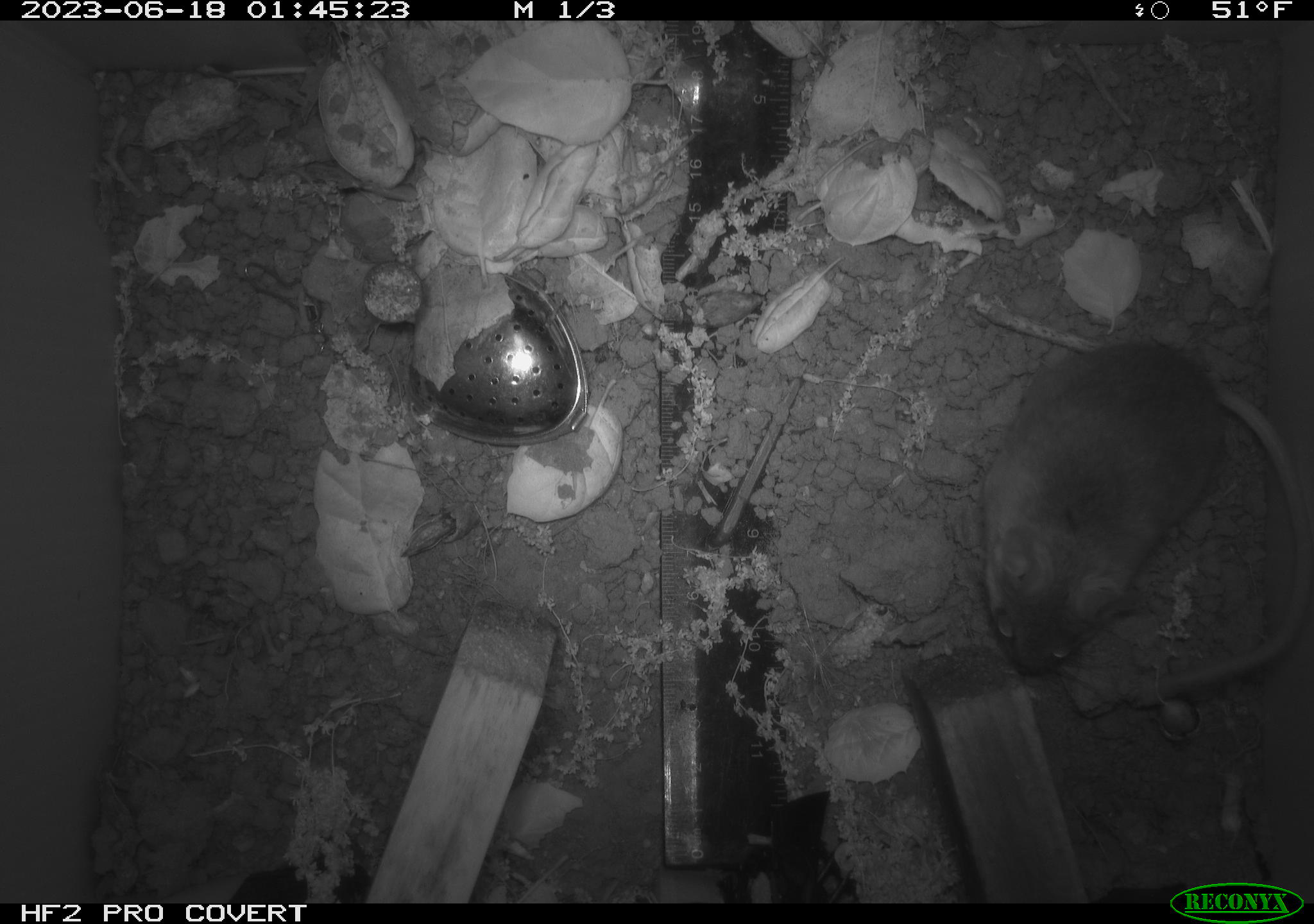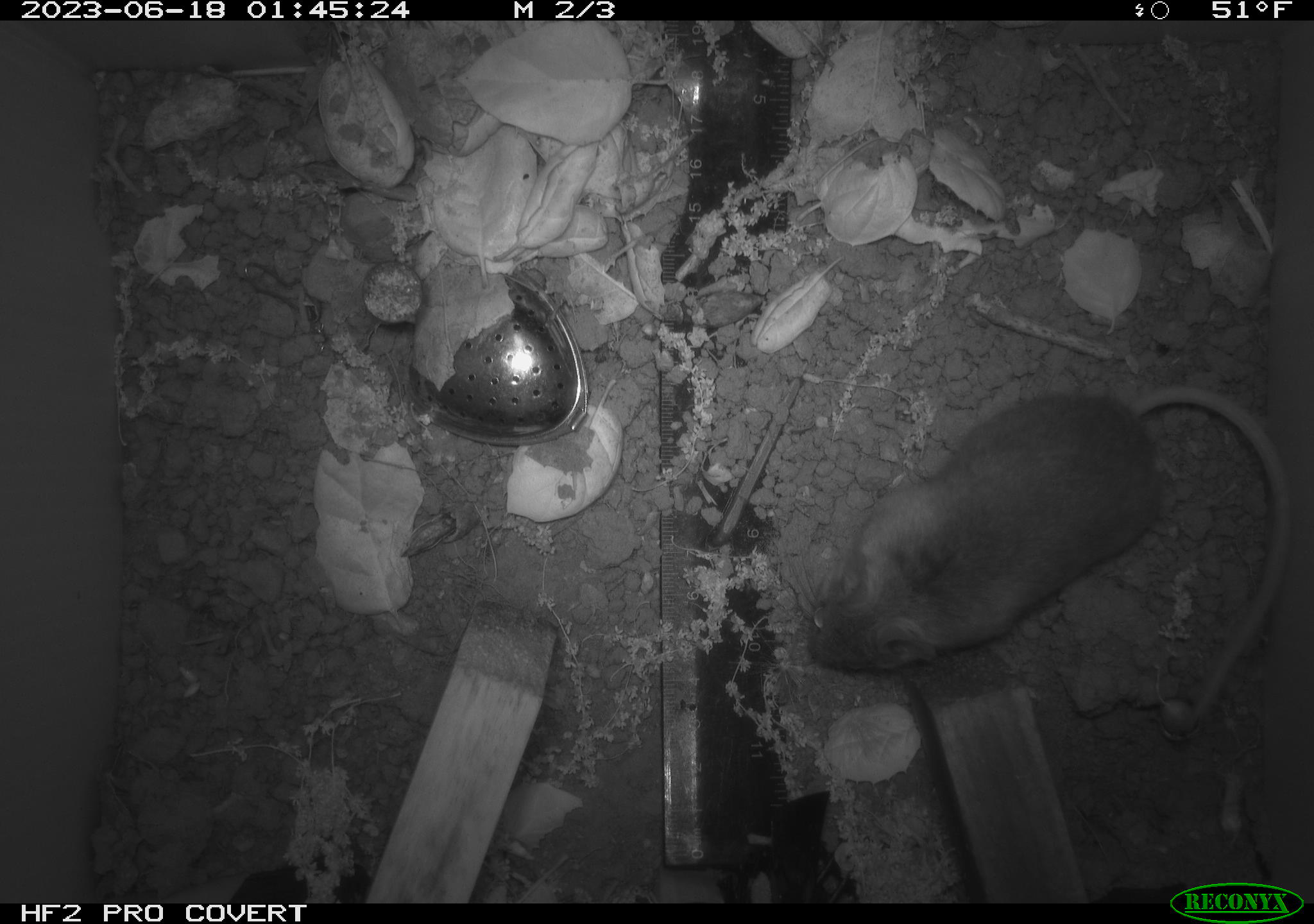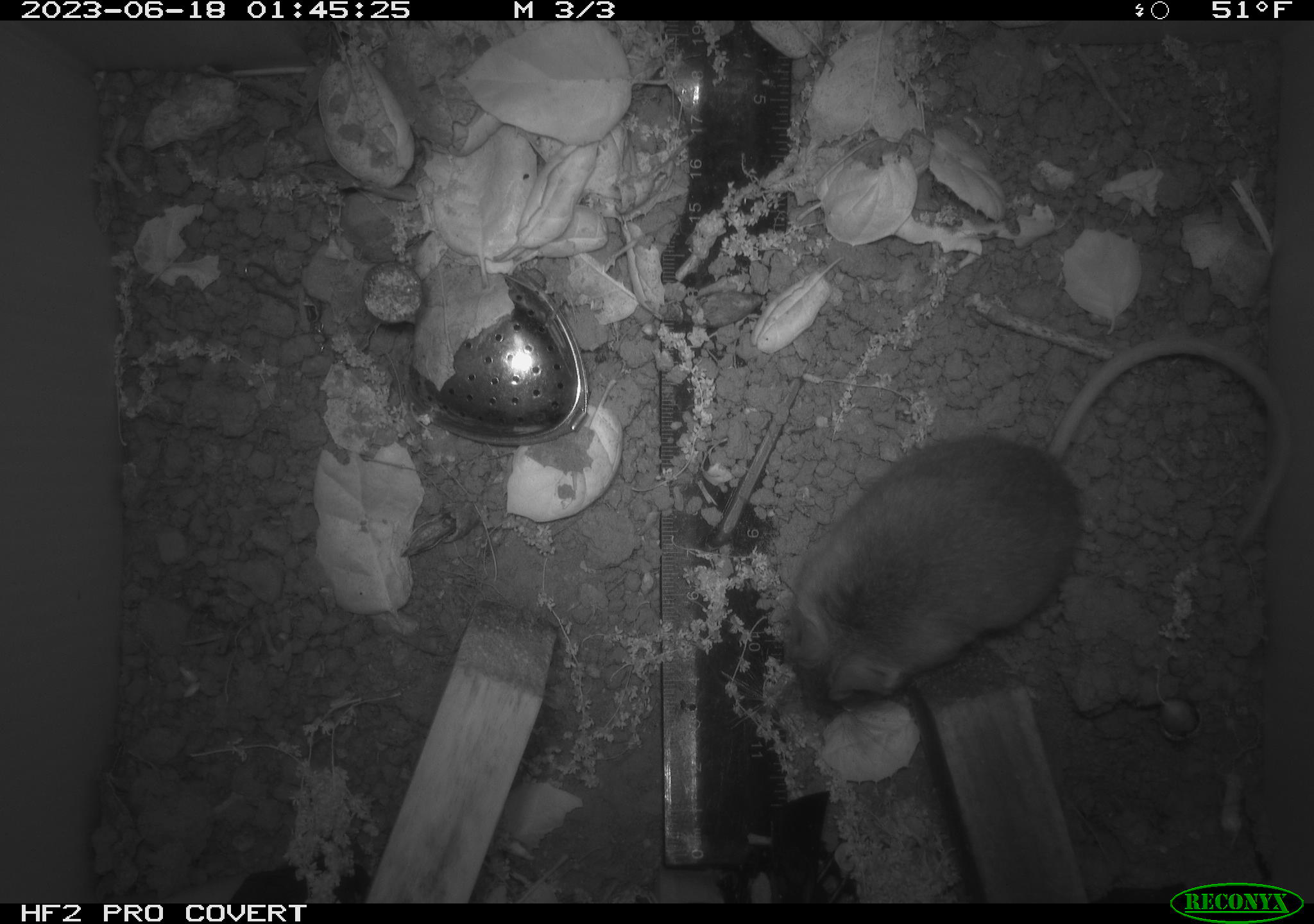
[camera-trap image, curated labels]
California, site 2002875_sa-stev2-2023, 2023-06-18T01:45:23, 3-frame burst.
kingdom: Animalia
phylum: Chordata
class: Mammalia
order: Rodentia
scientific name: Rodentia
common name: mouse species